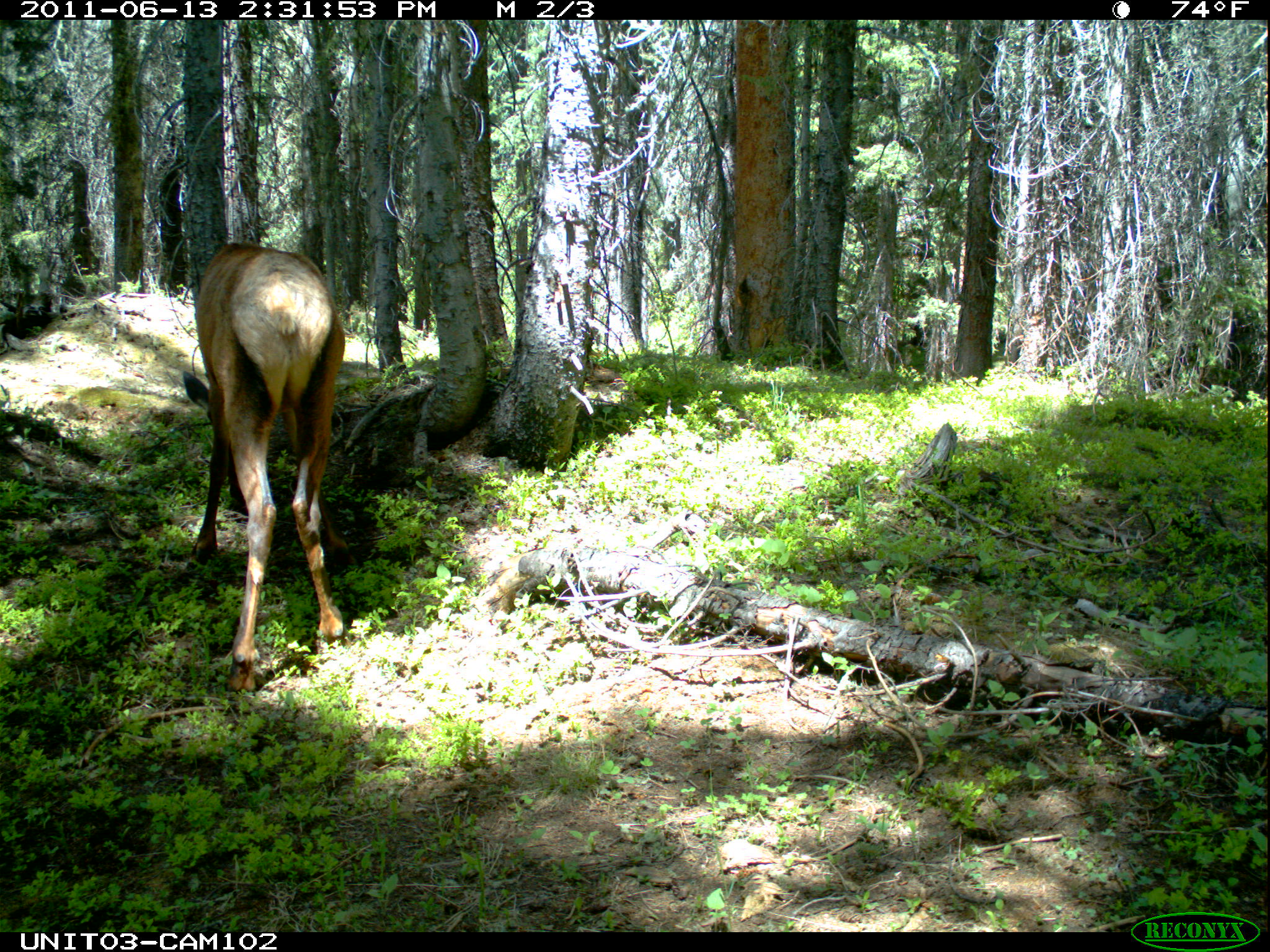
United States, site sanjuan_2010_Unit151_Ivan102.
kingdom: Animalia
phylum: Chordata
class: Mammalia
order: Artiodactyla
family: Cervidae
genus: Cervus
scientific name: Cervus elaphus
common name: red deer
Cervus elaphus (red deer).